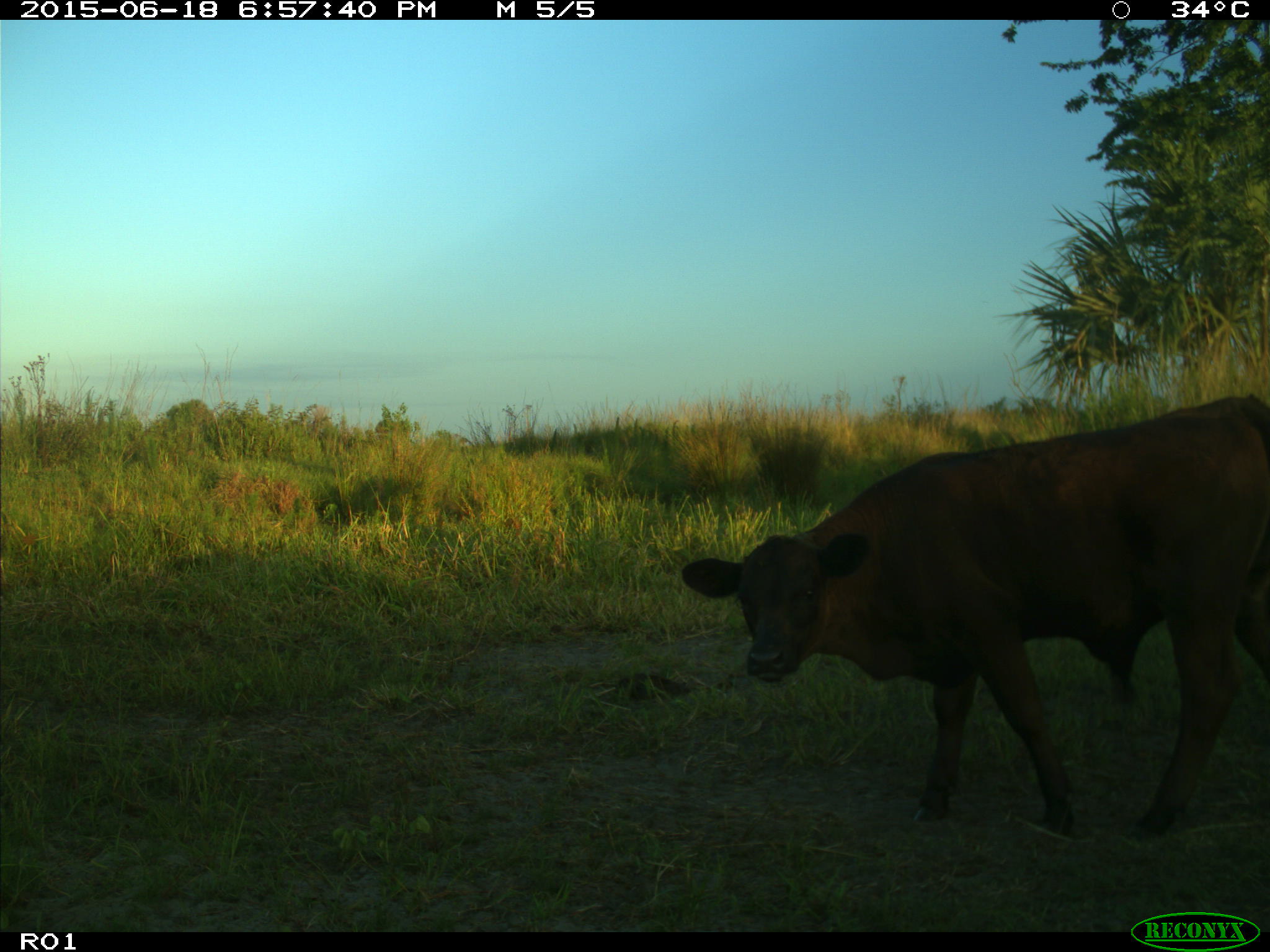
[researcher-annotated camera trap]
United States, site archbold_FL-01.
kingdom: Animalia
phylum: Chordata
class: Mammalia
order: Artiodactyla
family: Bovidae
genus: Bos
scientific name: Bos taurus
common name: domestic cow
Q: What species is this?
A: Bos taurus (domestic cow).